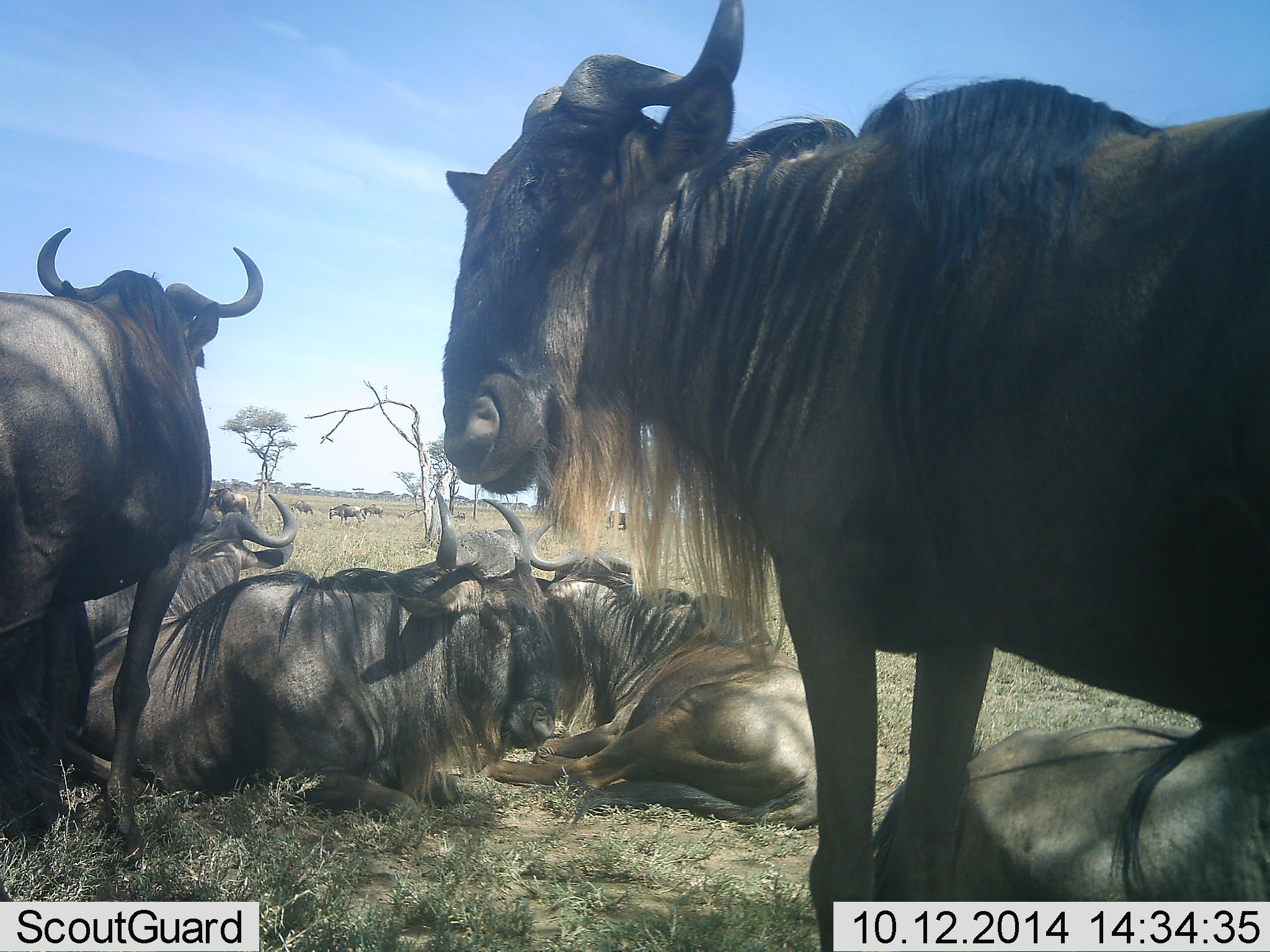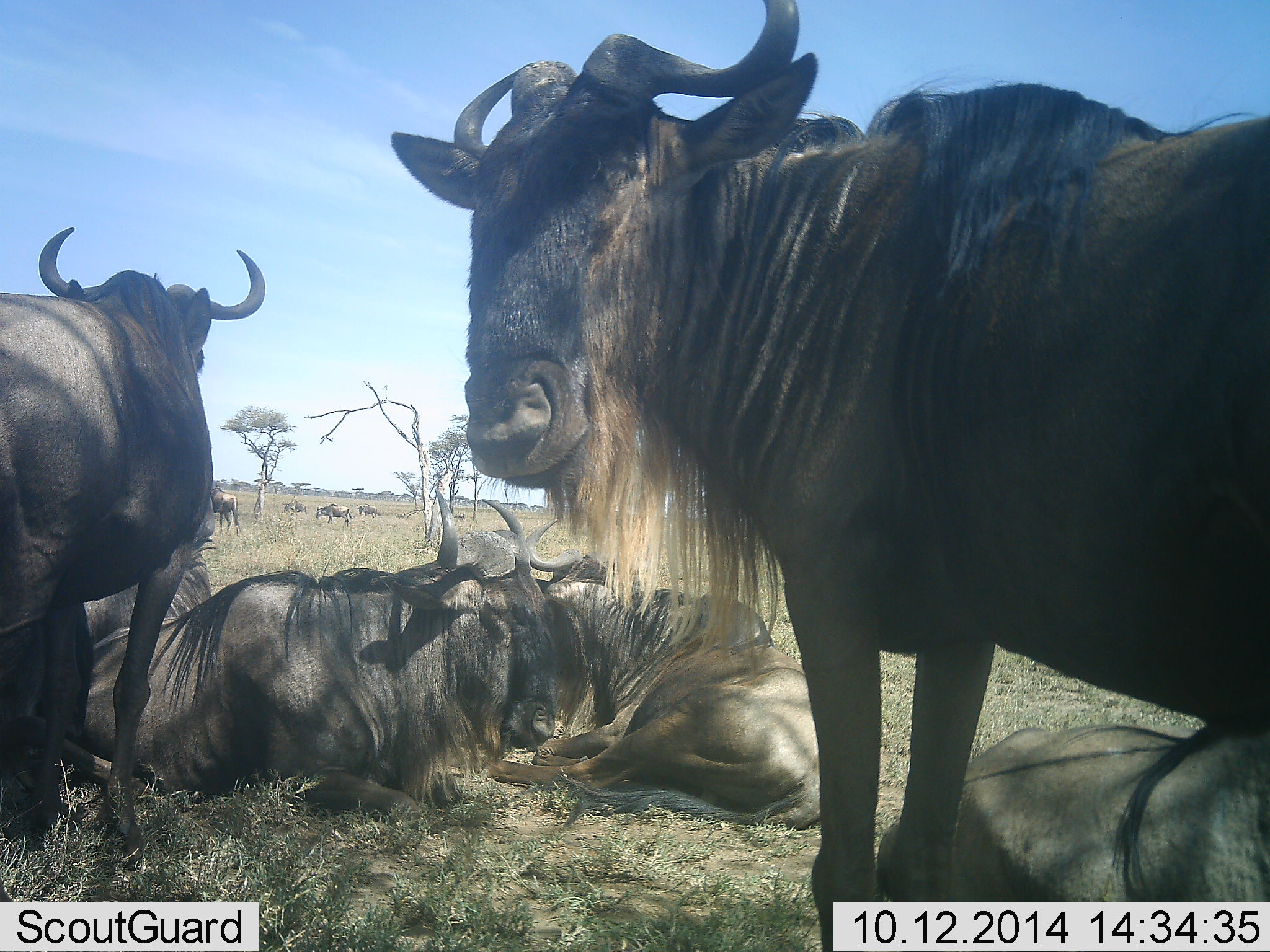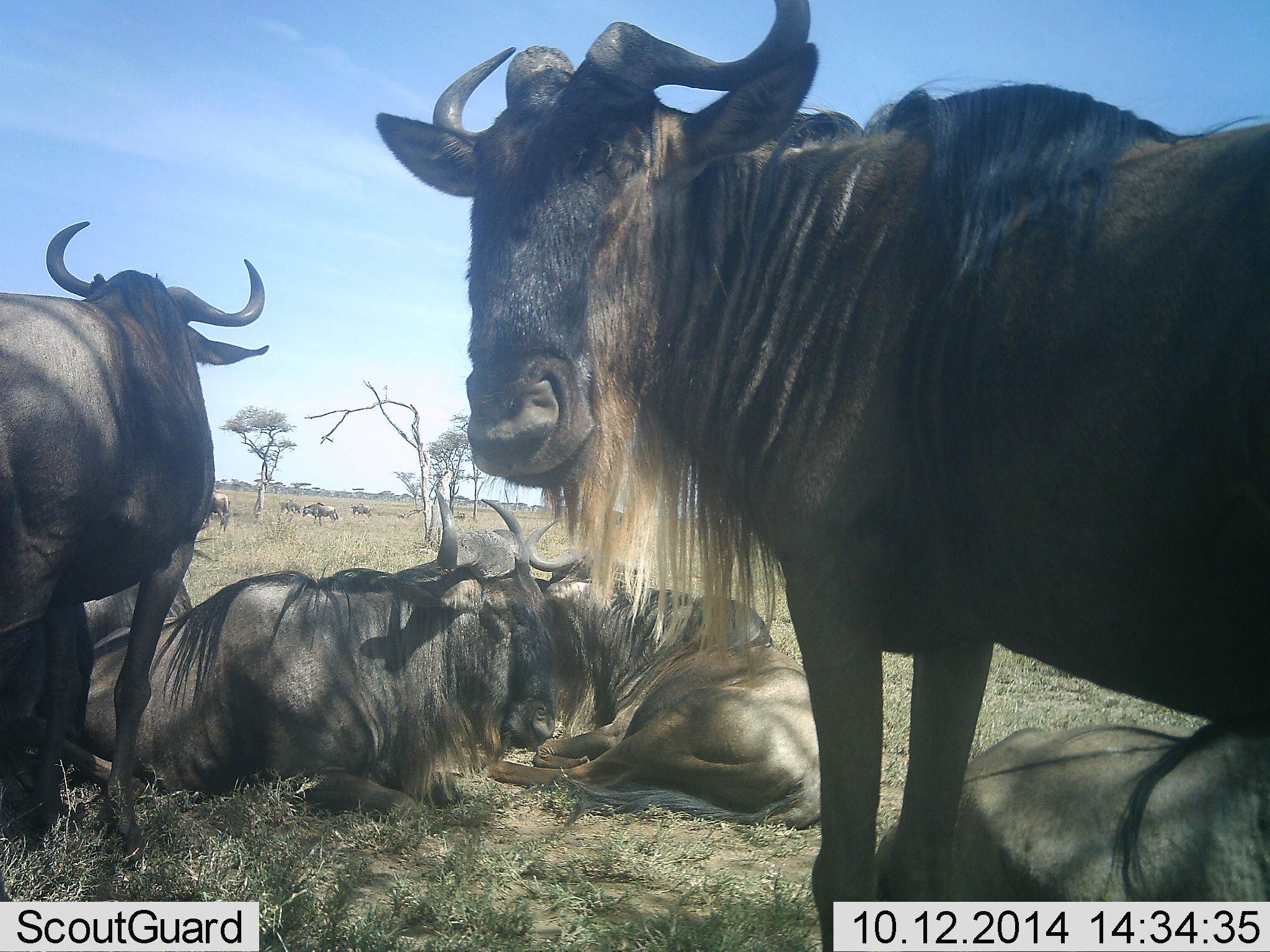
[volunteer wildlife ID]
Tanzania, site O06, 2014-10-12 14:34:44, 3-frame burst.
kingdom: Animalia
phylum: Chordata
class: Mammalia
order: Artiodactyla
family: Bovidae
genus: Connochaetes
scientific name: Connochaetes taurinus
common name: blue wildebeest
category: wildebeest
Wildebeest (blue wildebeest) (Connochaetes taurinus), count 11-50. Behavior (volunteer vote fractions): standing 60%, resting 100%, moving 50%, interacting 0%. Young present (vote fraction): 0%. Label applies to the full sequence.